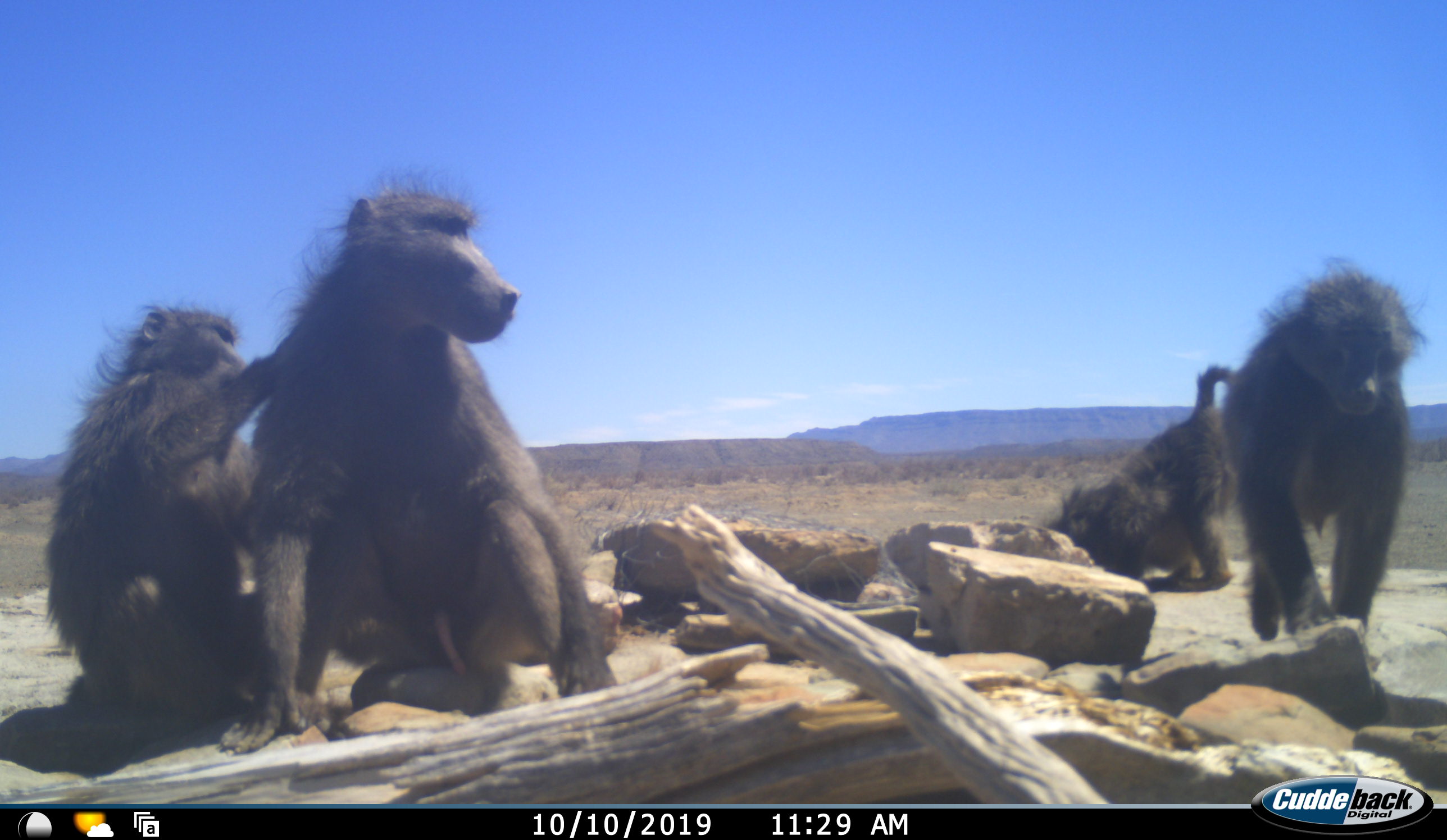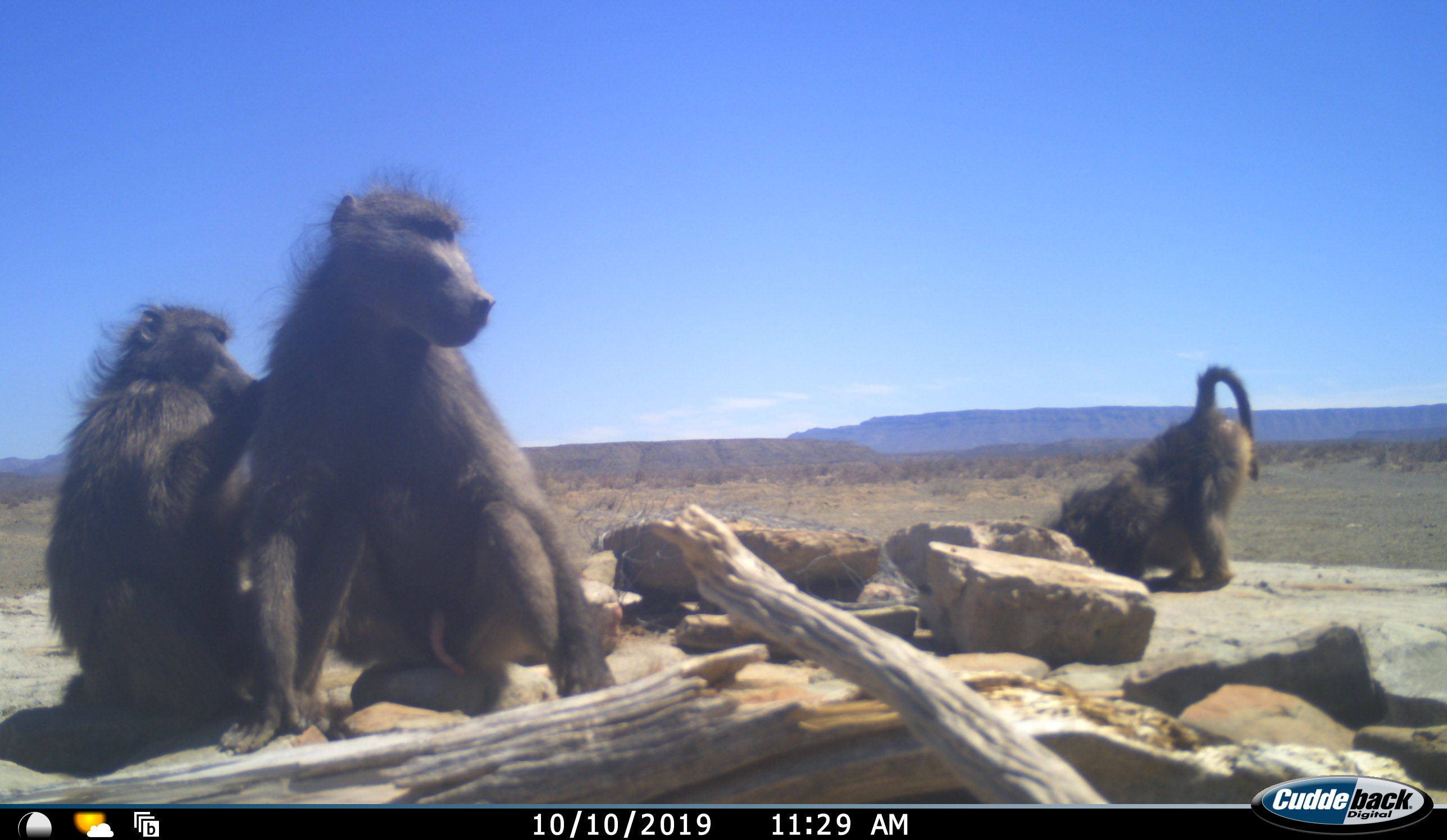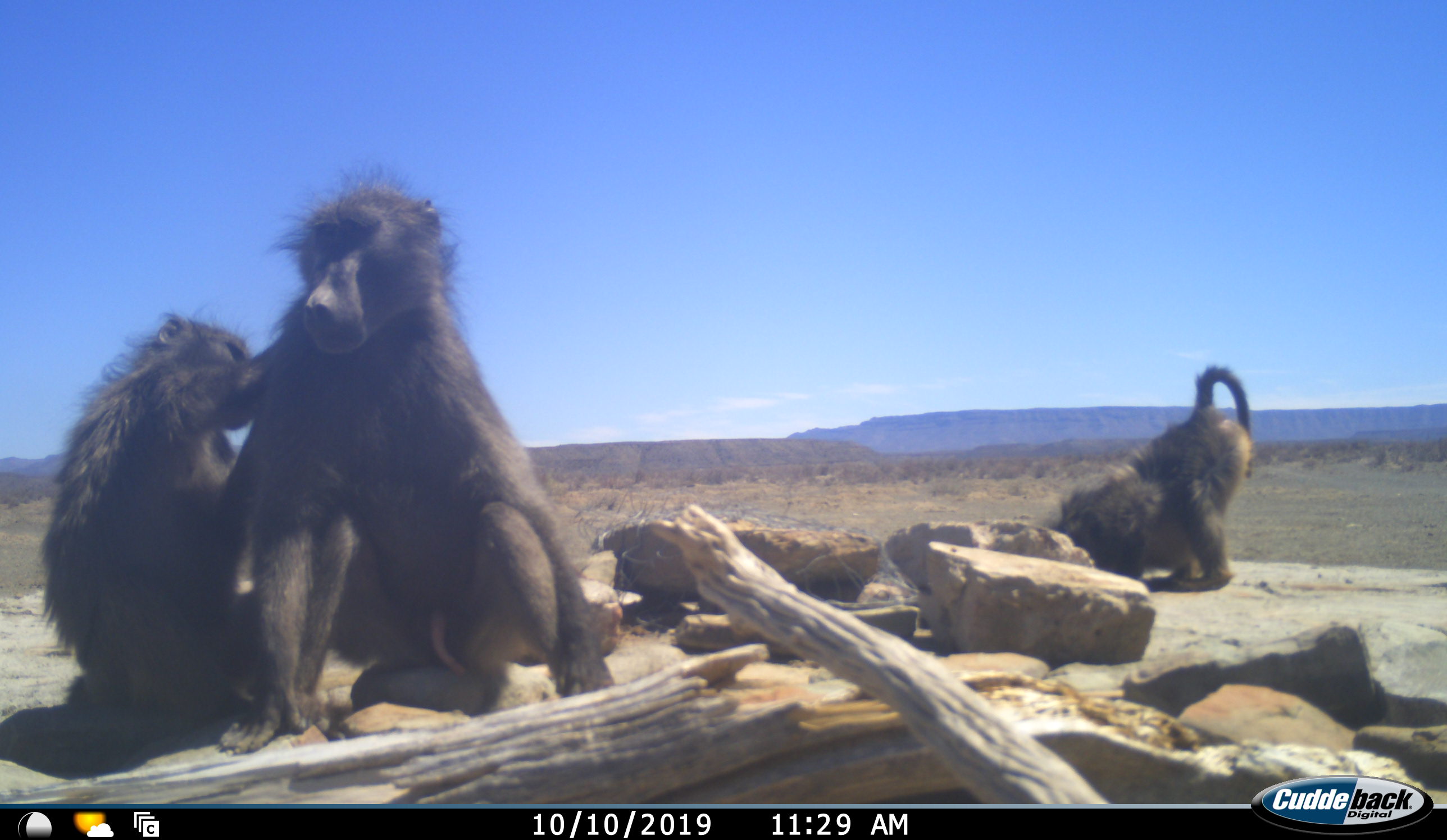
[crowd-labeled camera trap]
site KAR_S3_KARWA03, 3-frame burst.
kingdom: Animalia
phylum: Chordata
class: Mammalia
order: Primates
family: Cercopithecidae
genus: Papio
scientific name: Papio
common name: baboon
Baboon (Papio), count 4. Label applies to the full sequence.